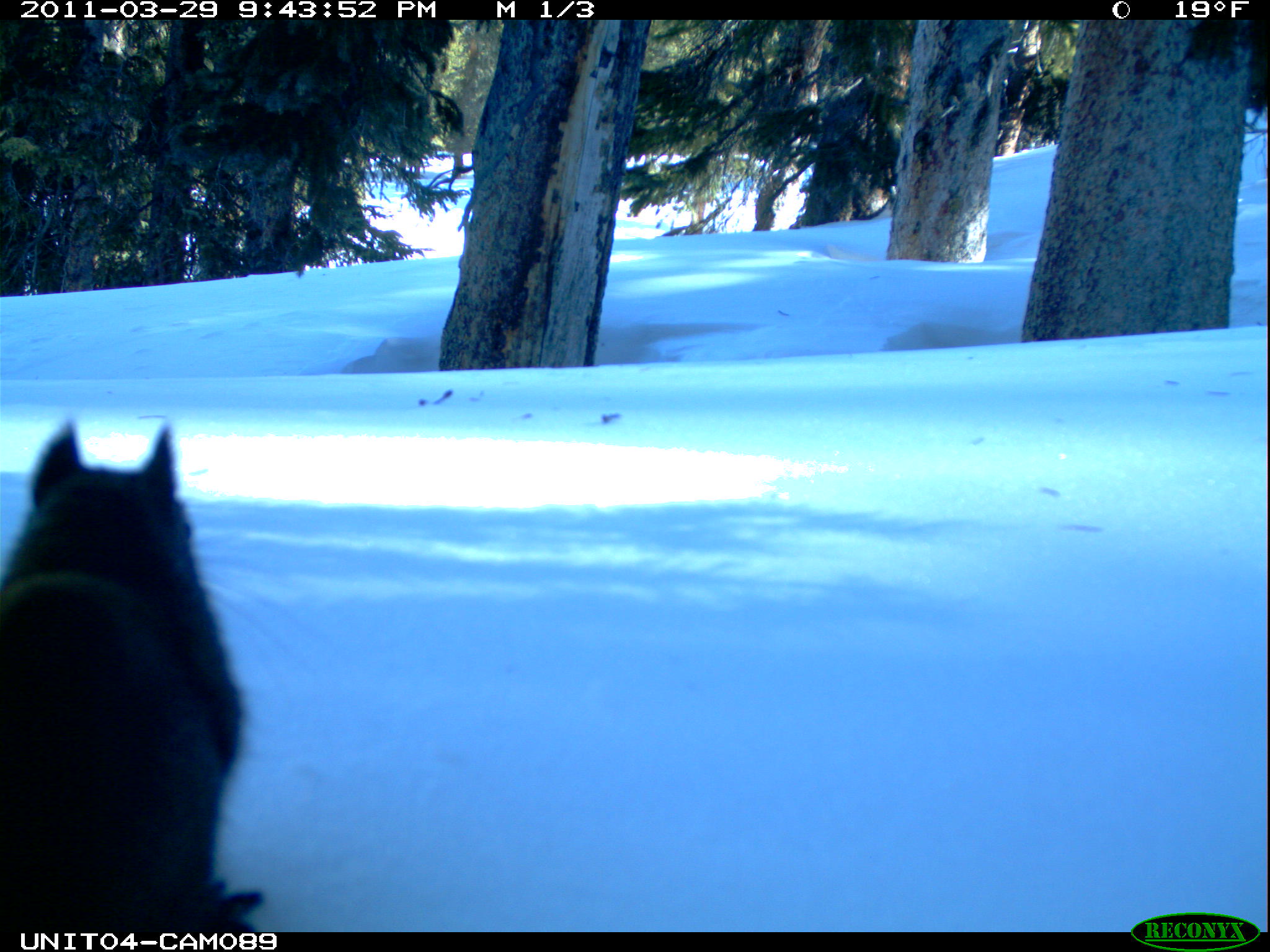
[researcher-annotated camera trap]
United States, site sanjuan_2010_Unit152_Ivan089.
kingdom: Animalia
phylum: Chordata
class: Mammalia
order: Rodentia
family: Sciuridae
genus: Tamiasciurus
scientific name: Tamiasciurus hudsonicus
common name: american red squirrel